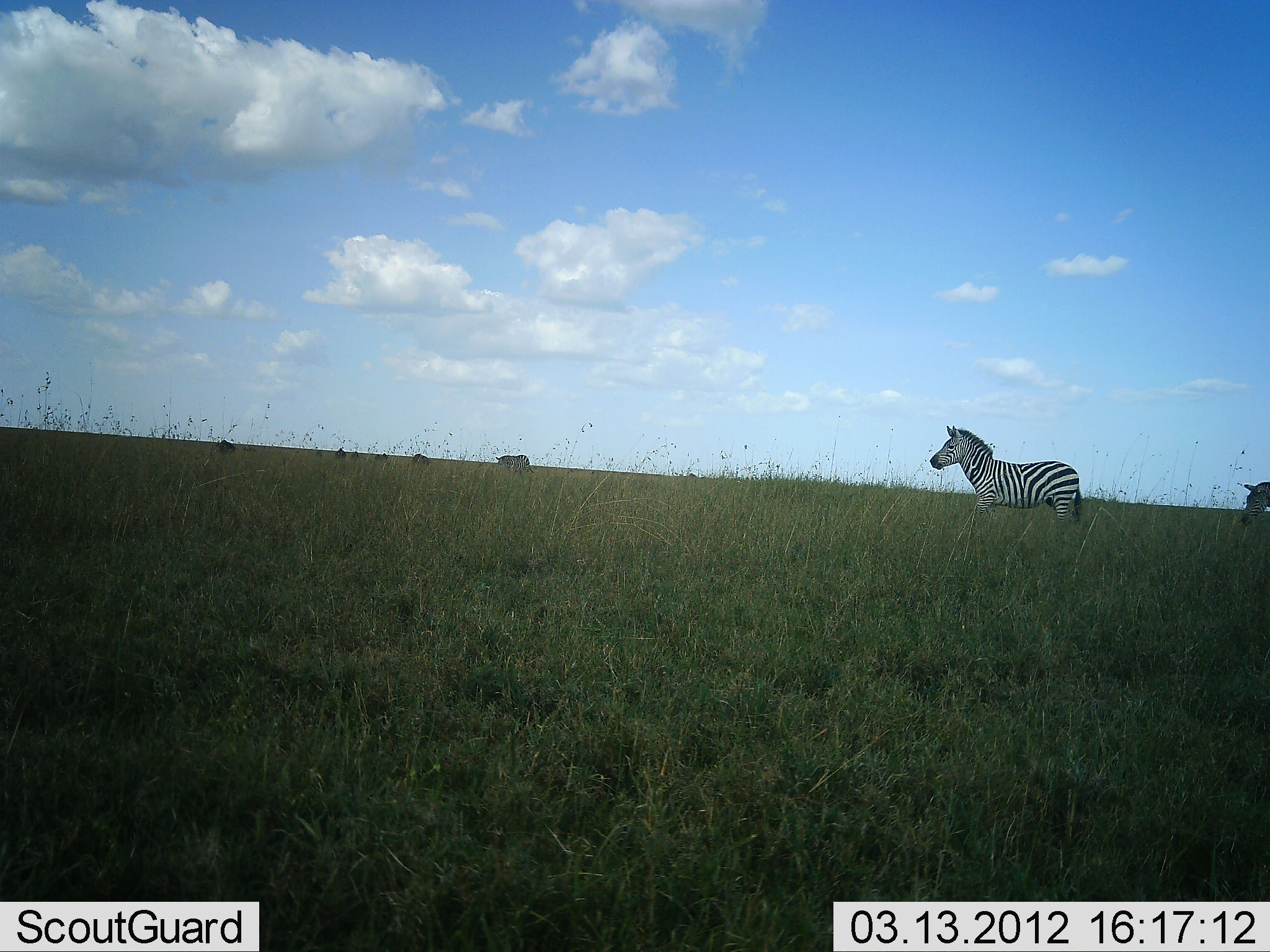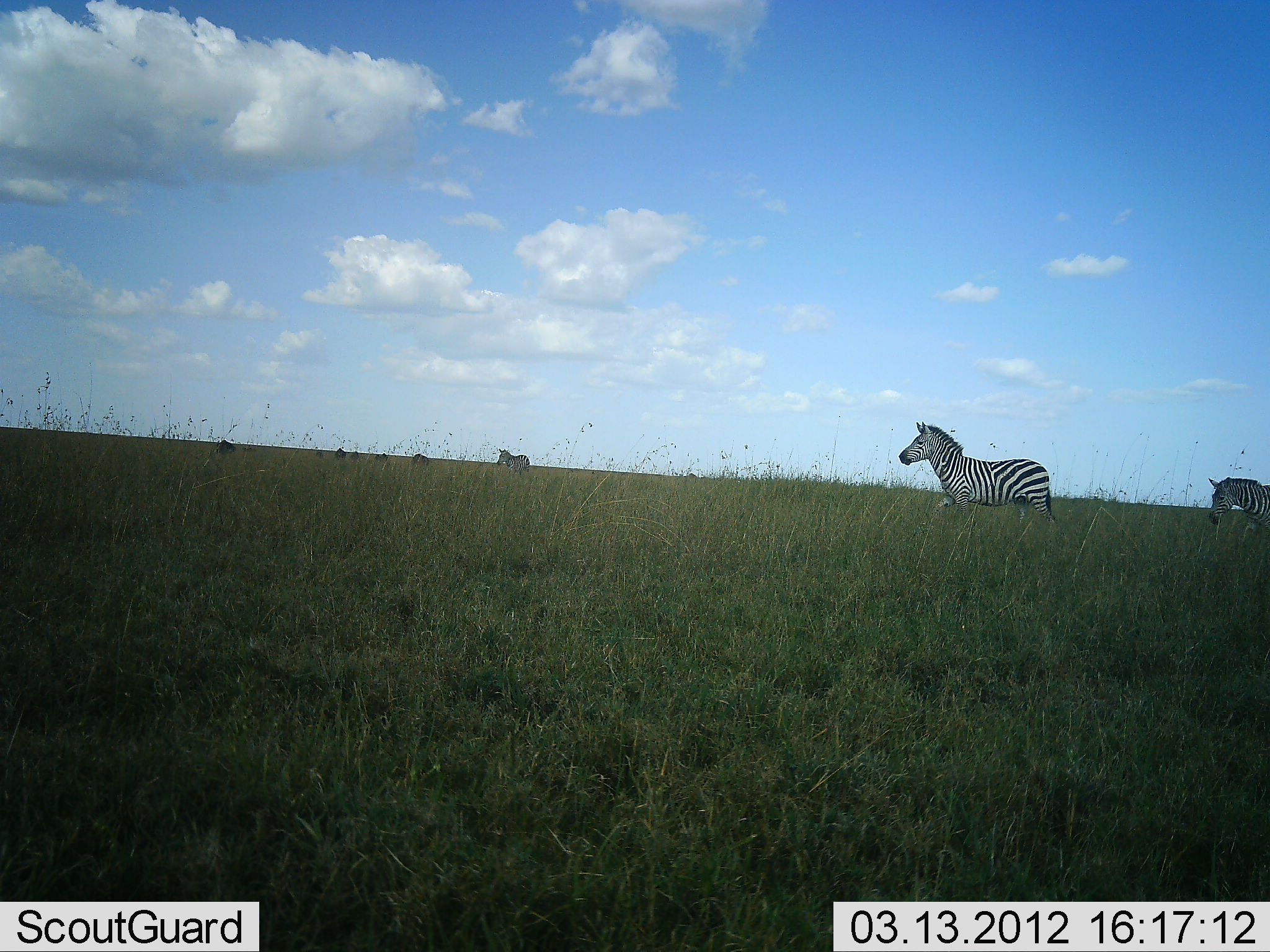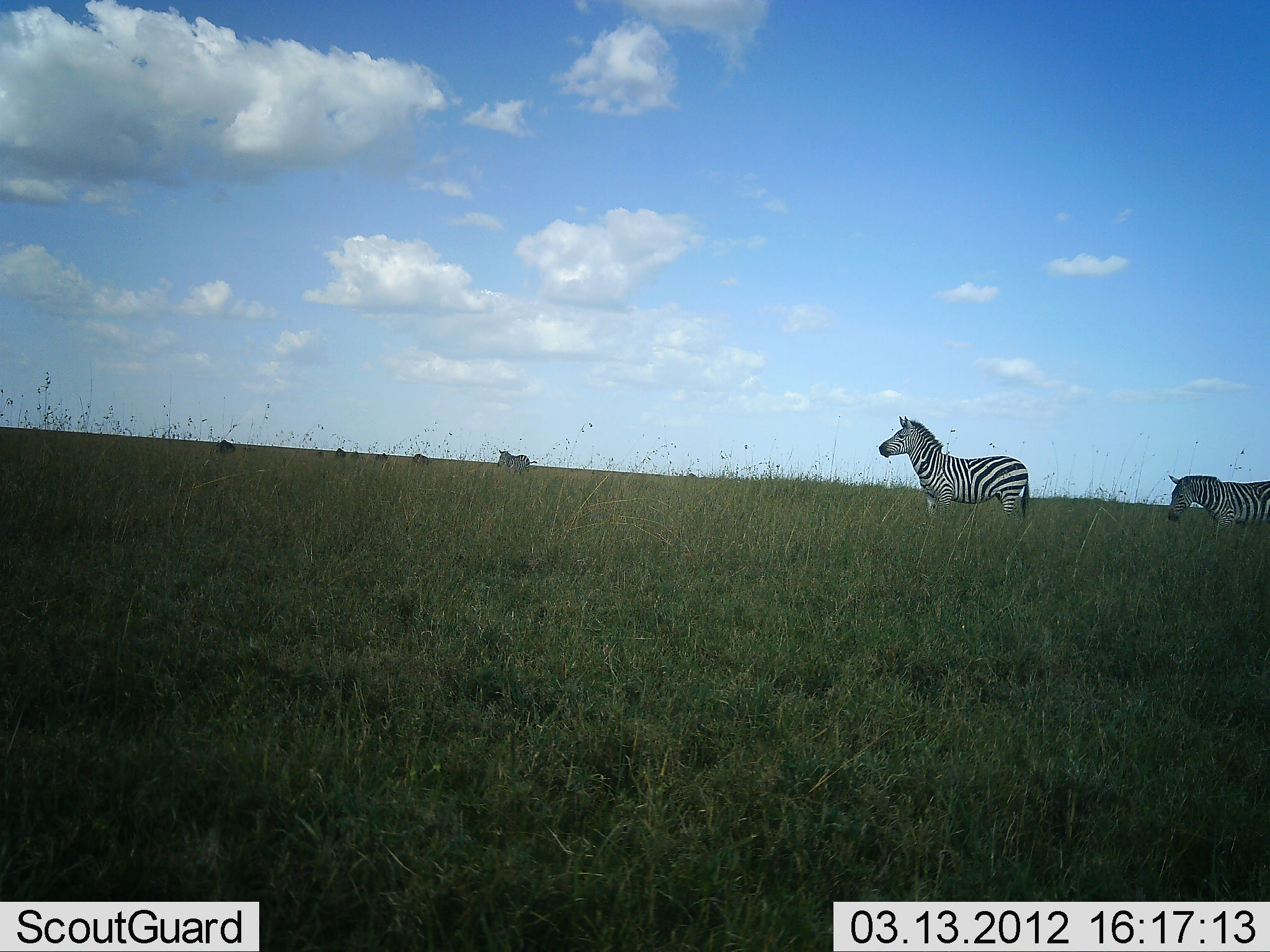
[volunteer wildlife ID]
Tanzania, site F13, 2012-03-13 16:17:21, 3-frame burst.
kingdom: Animalia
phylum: Chordata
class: Mammalia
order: Perissodactyla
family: Equidae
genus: Equus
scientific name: Equus quagga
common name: plains zebra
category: zebra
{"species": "zebra (plains zebra) (Equus quagga)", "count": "3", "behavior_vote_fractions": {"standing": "17%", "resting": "0%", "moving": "96%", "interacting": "0%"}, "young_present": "0%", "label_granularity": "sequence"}